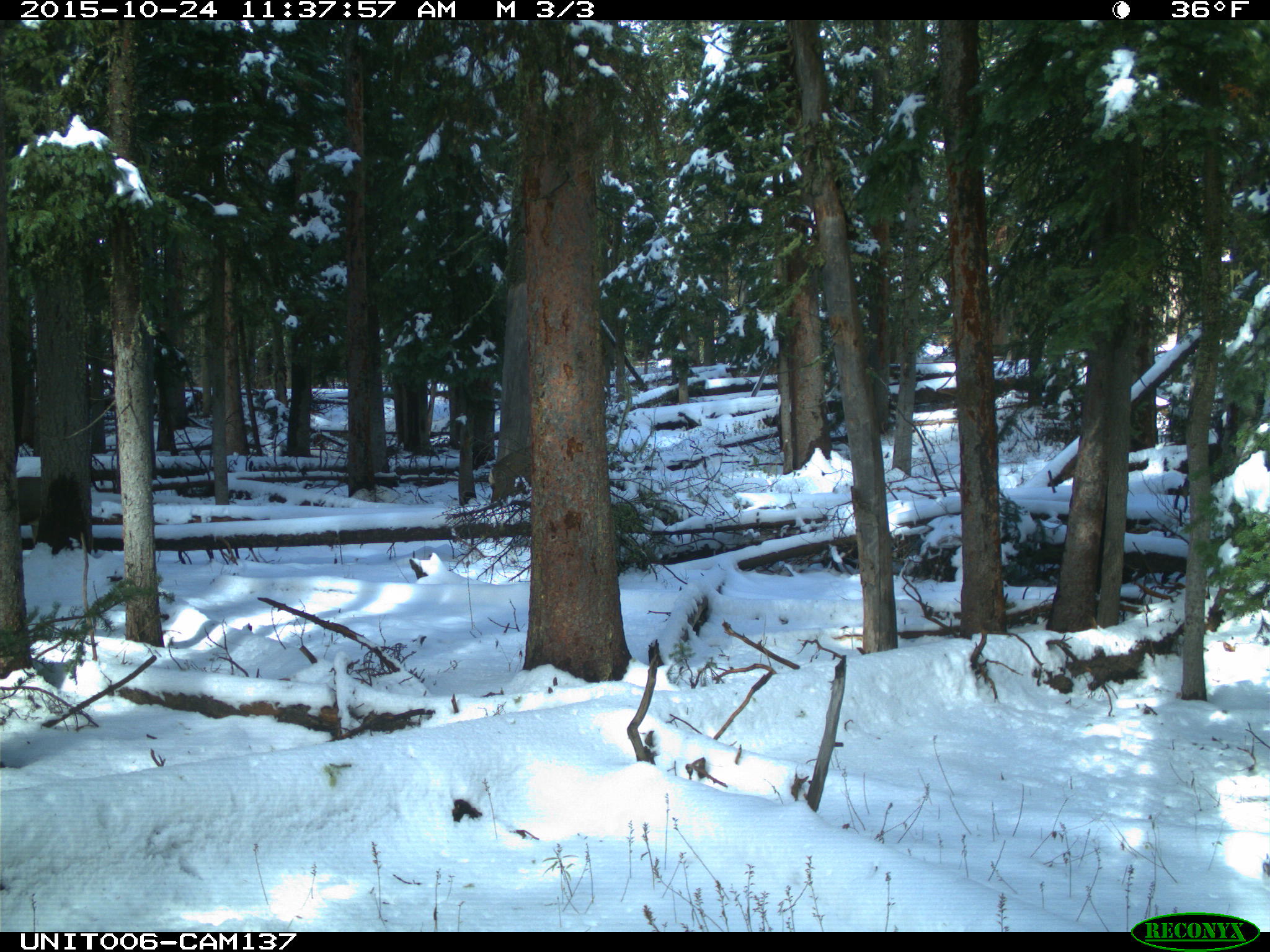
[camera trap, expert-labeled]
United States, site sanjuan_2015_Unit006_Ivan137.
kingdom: Animalia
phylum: Chordata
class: Mammalia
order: Artiodactyla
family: Cervidae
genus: Odocoileus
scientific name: Odocoileus hemionus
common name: mule deer